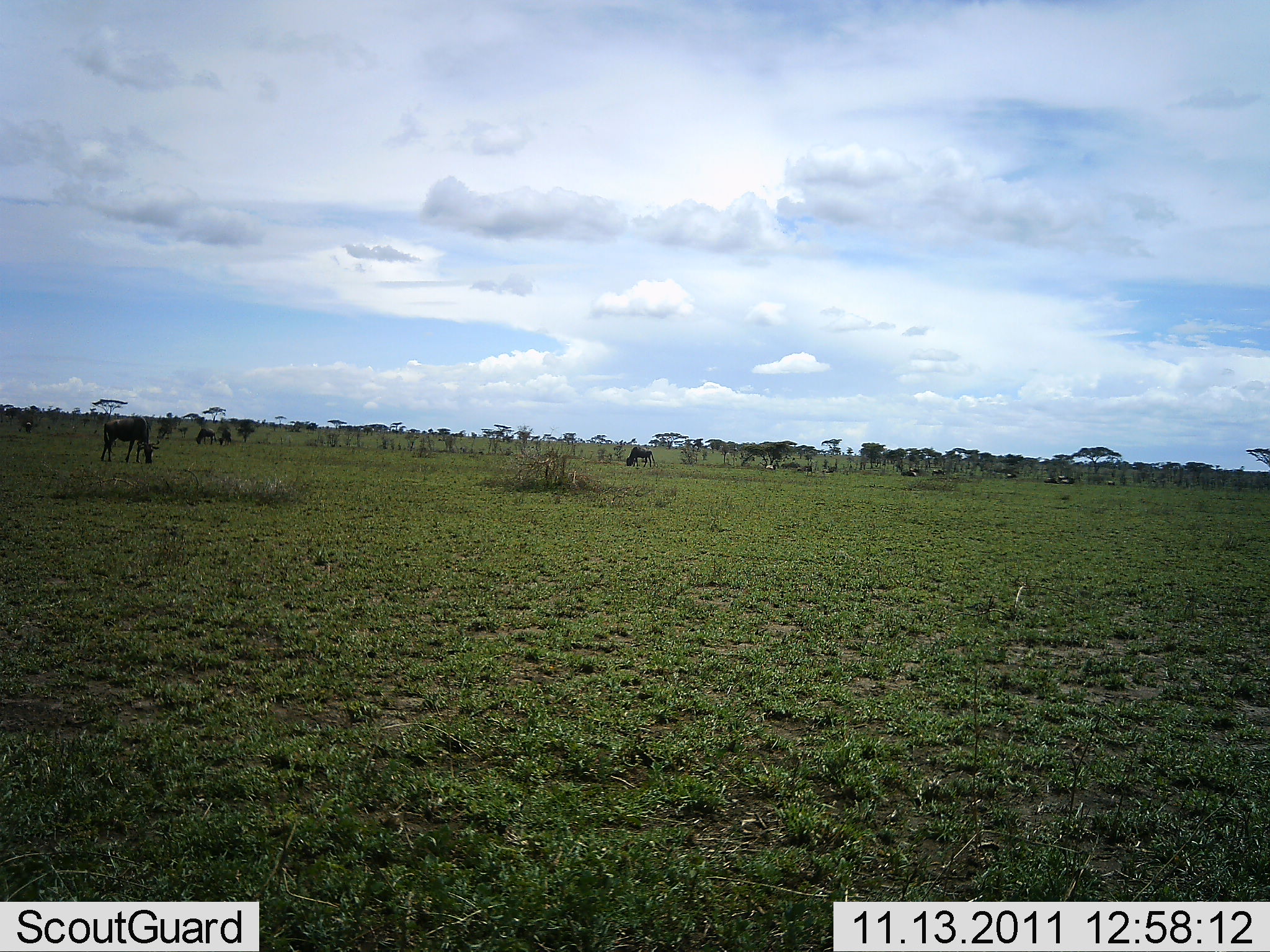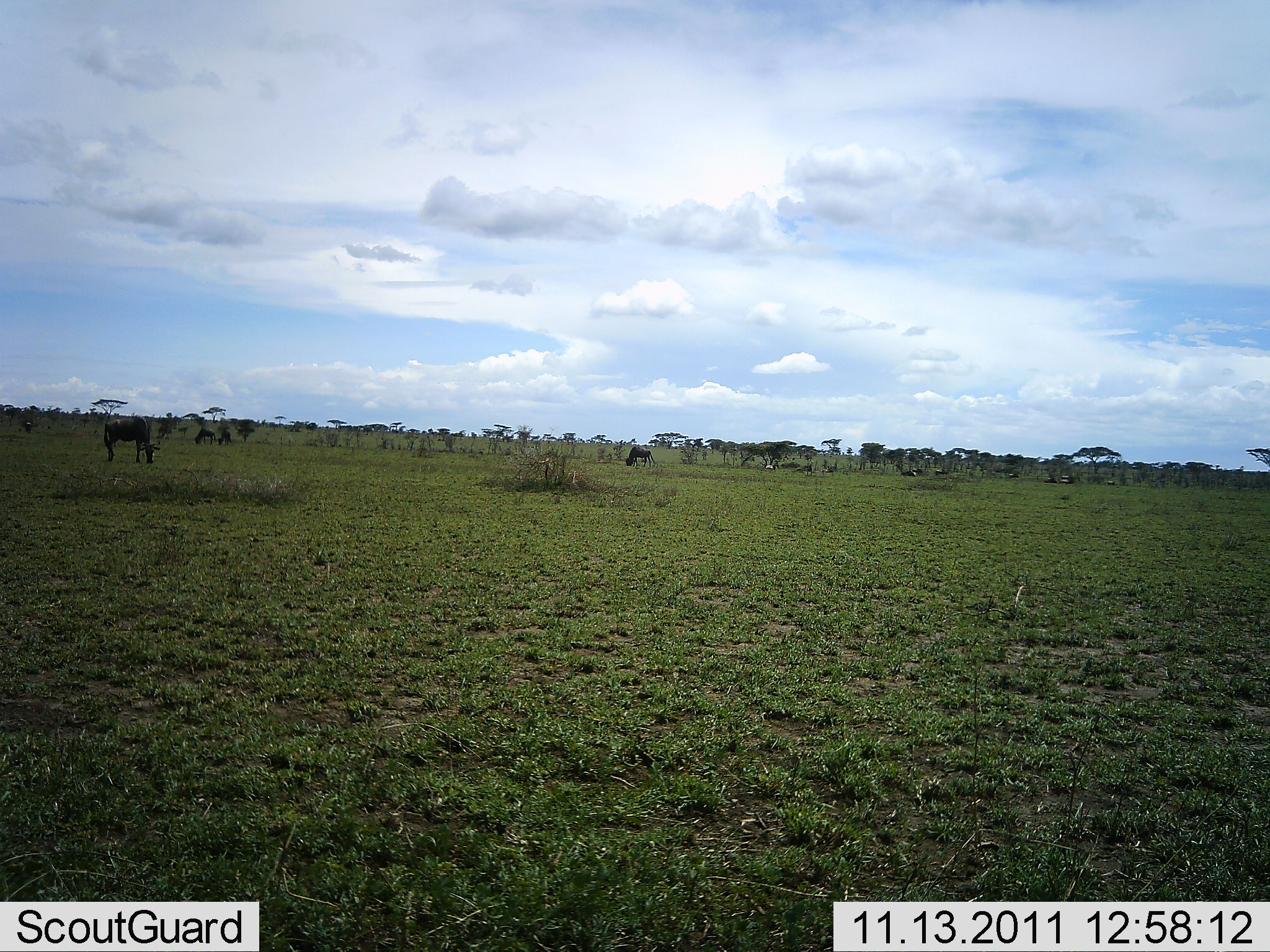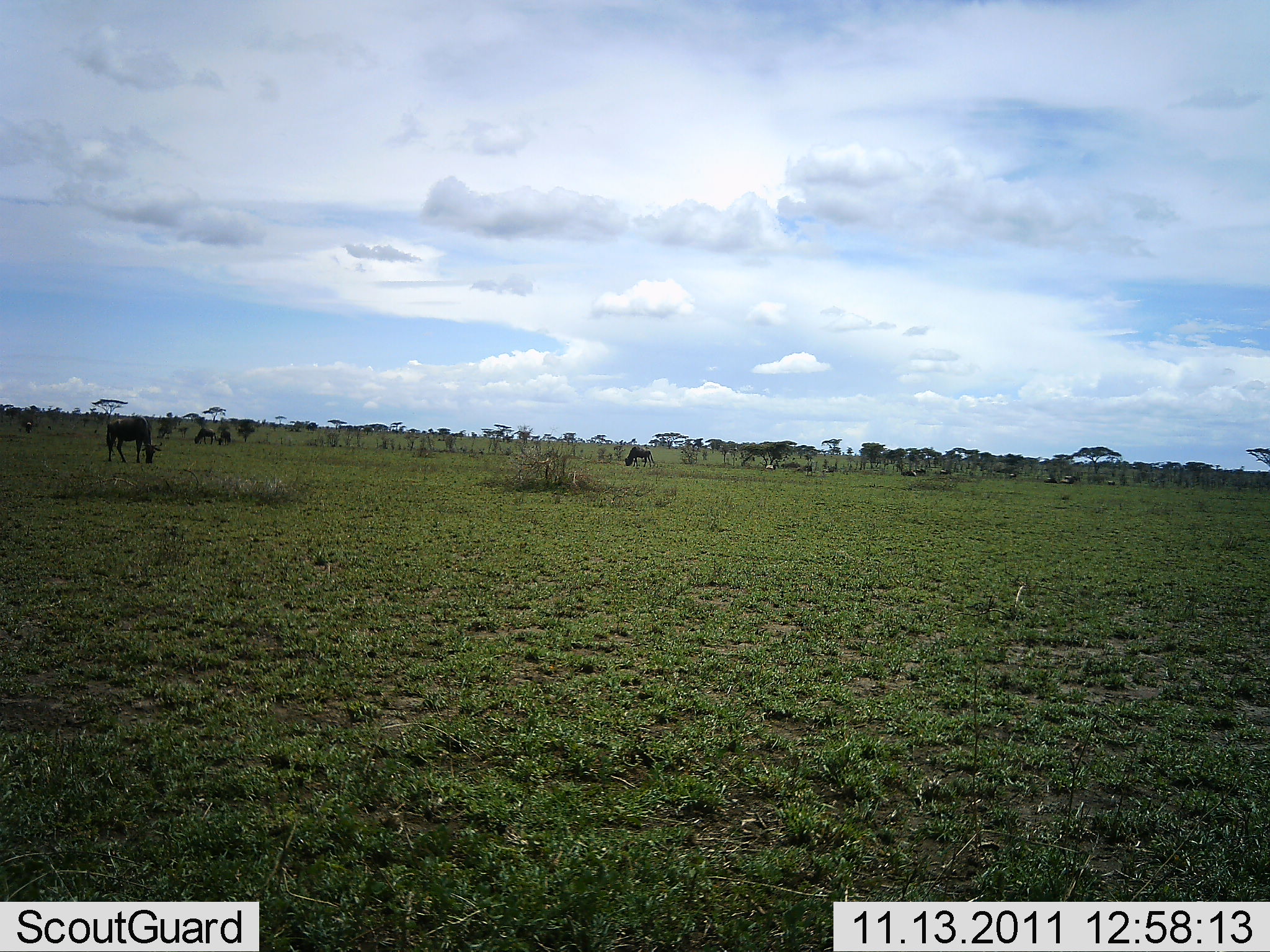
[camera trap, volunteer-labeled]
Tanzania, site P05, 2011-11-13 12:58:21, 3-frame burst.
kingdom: Animalia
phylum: Chordata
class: Mammalia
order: Artiodactyla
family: Bovidae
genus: Connochaetes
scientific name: Connochaetes taurinus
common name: blue wildebeest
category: wildebeest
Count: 6.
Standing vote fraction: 20%.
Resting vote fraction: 10%.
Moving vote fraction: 10%.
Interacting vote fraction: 0%.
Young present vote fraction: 0%.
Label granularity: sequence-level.